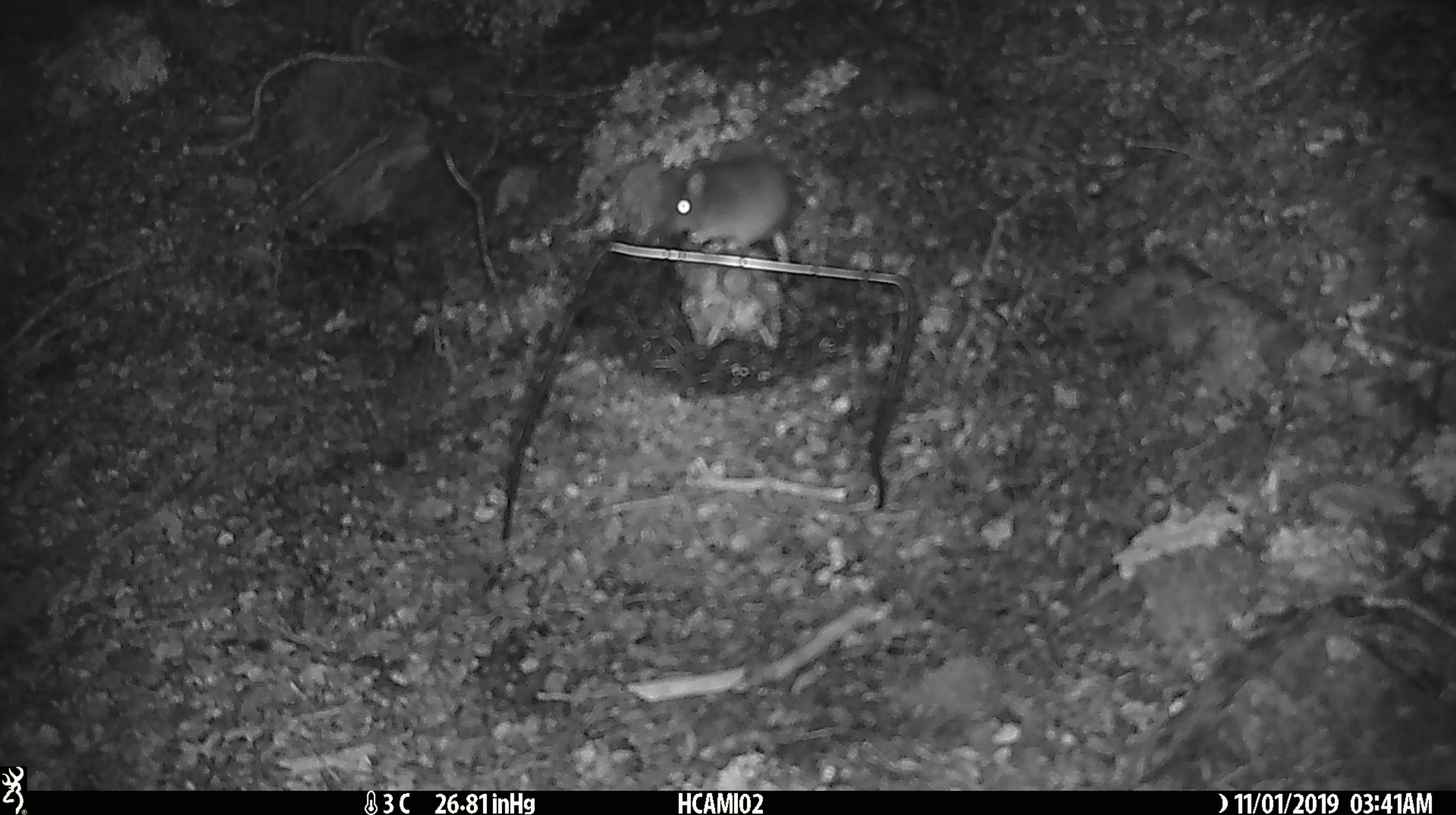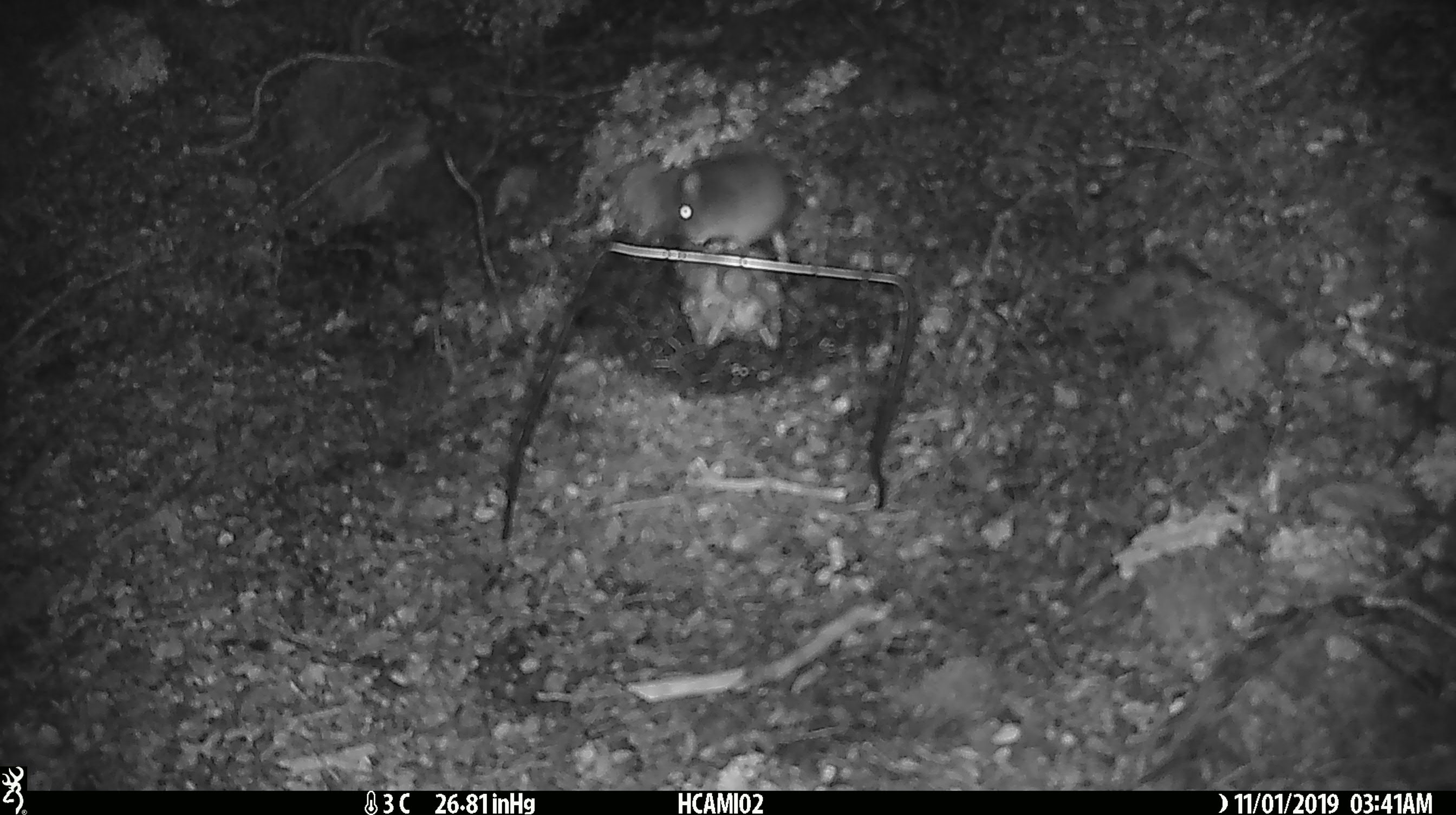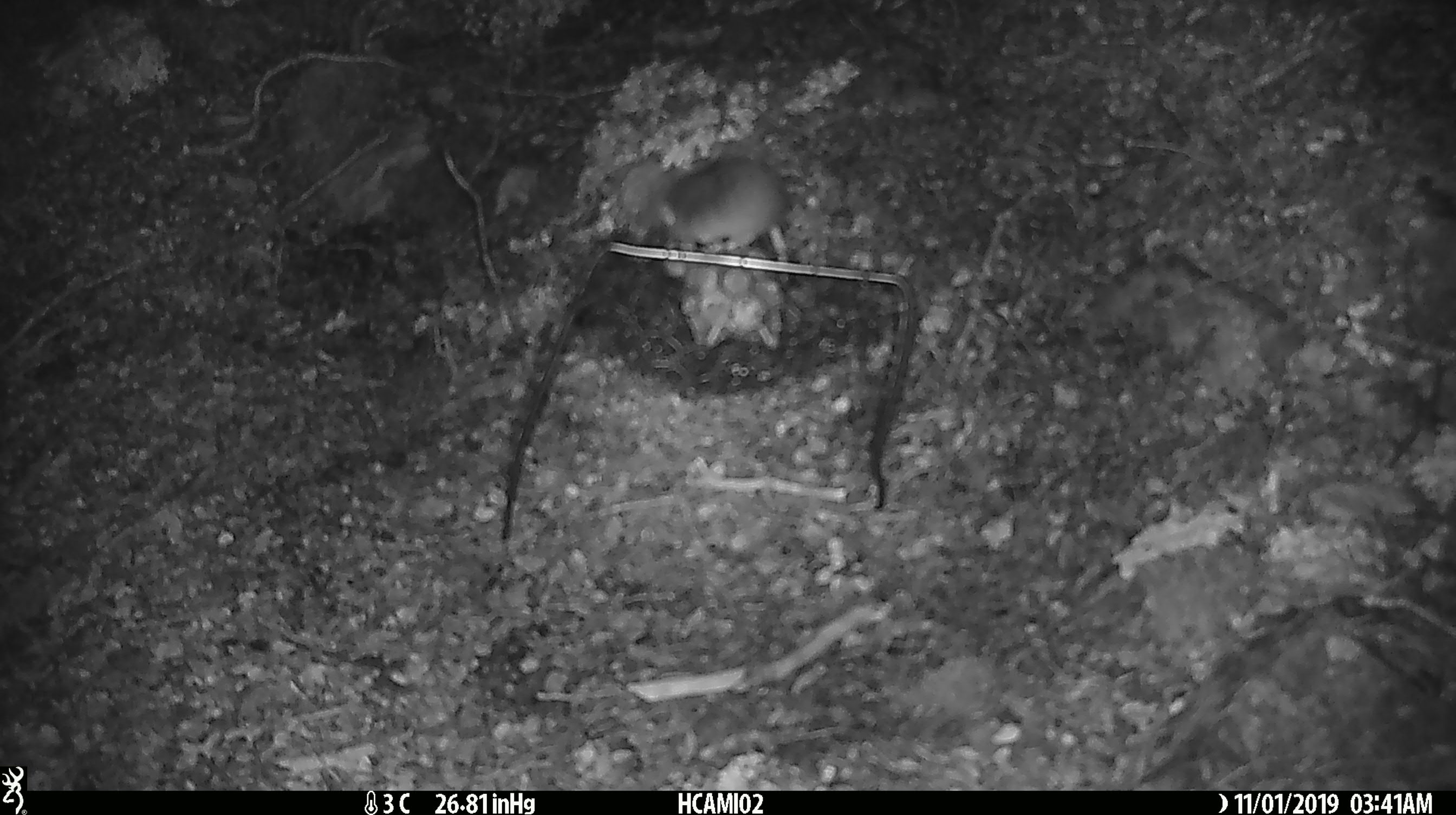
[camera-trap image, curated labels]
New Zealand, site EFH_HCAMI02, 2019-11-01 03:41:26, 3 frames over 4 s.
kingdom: Animalia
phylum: Chordata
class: Mammalia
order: Rodentia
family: Muridae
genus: Mus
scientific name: Mus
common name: mouse